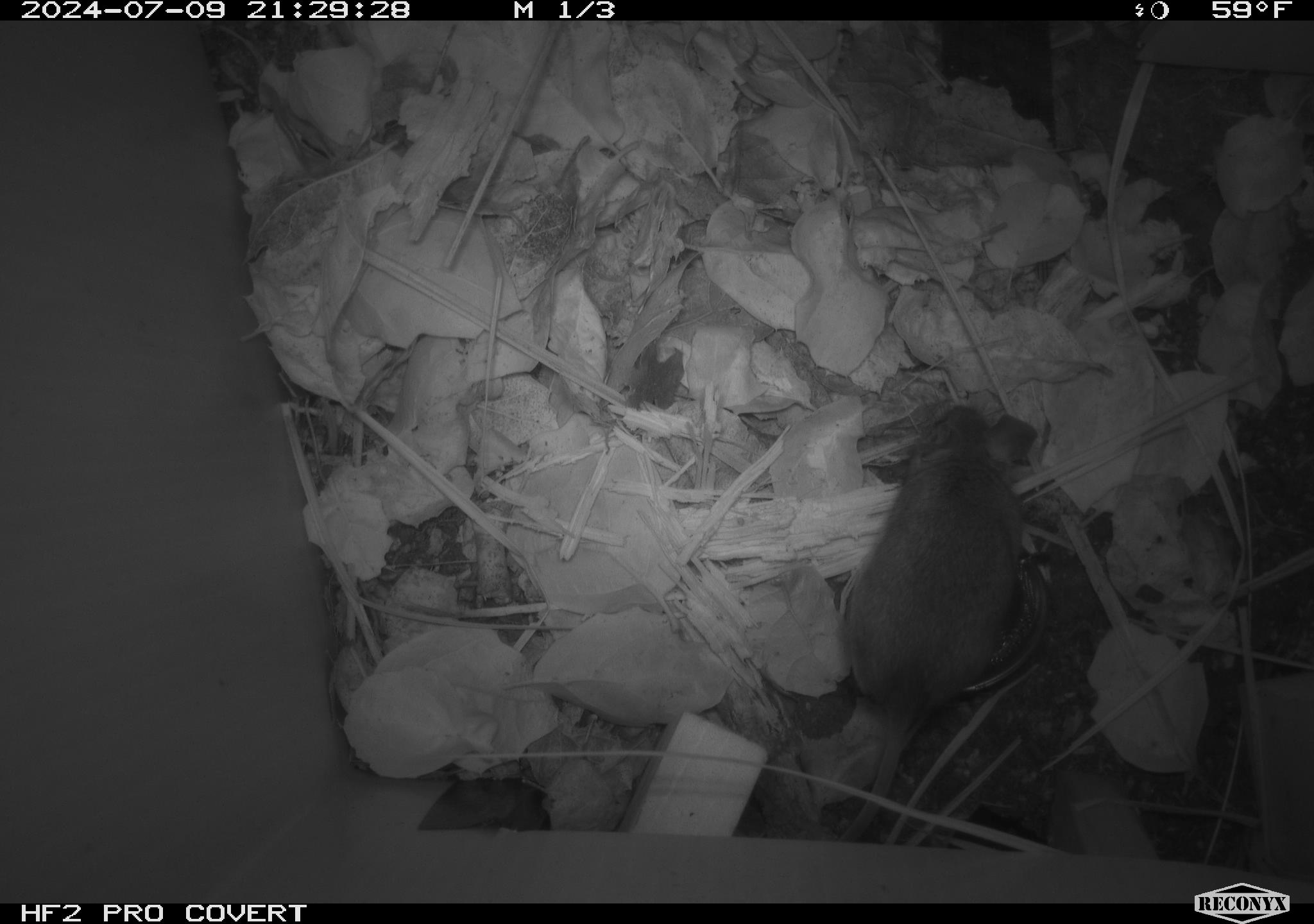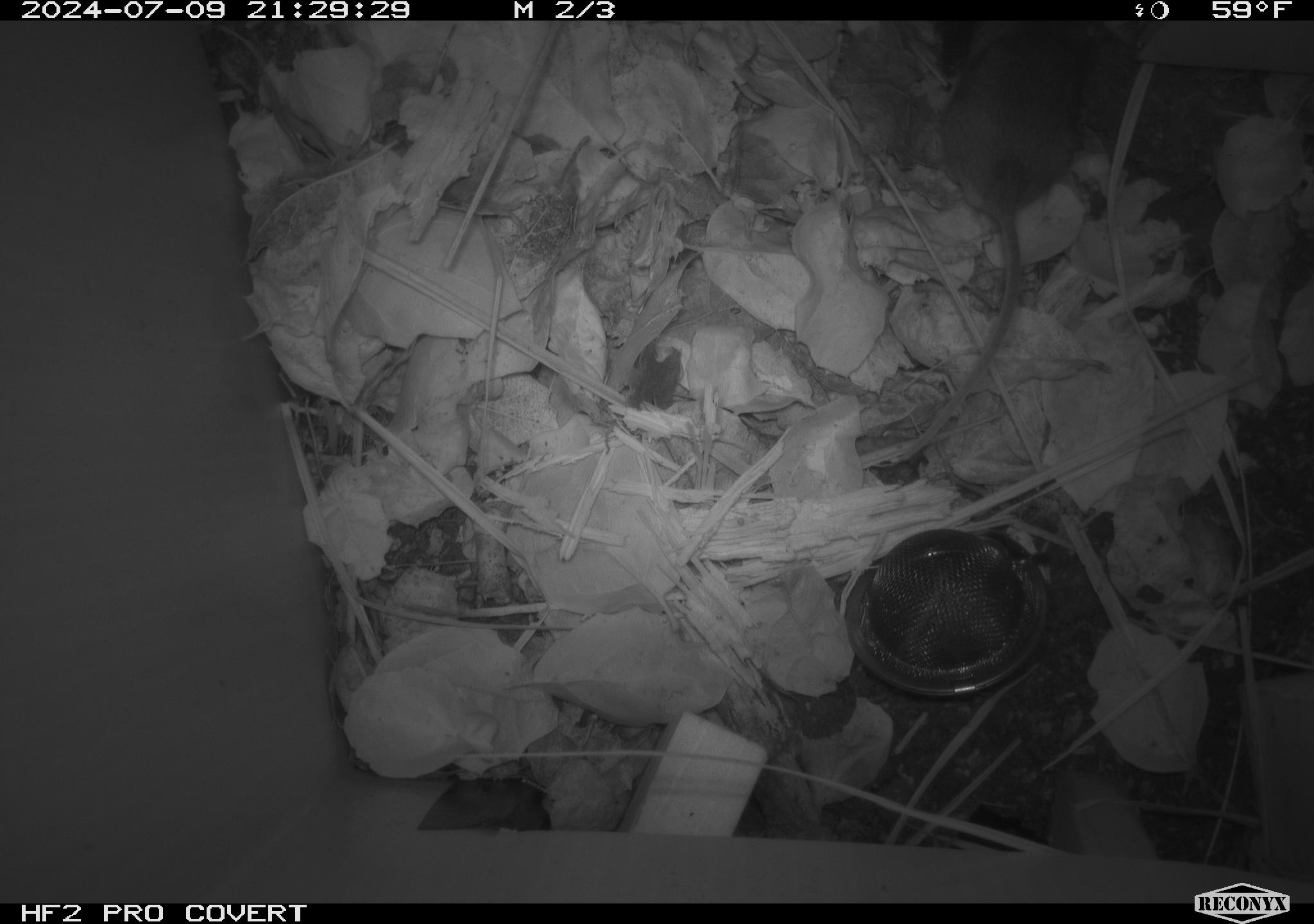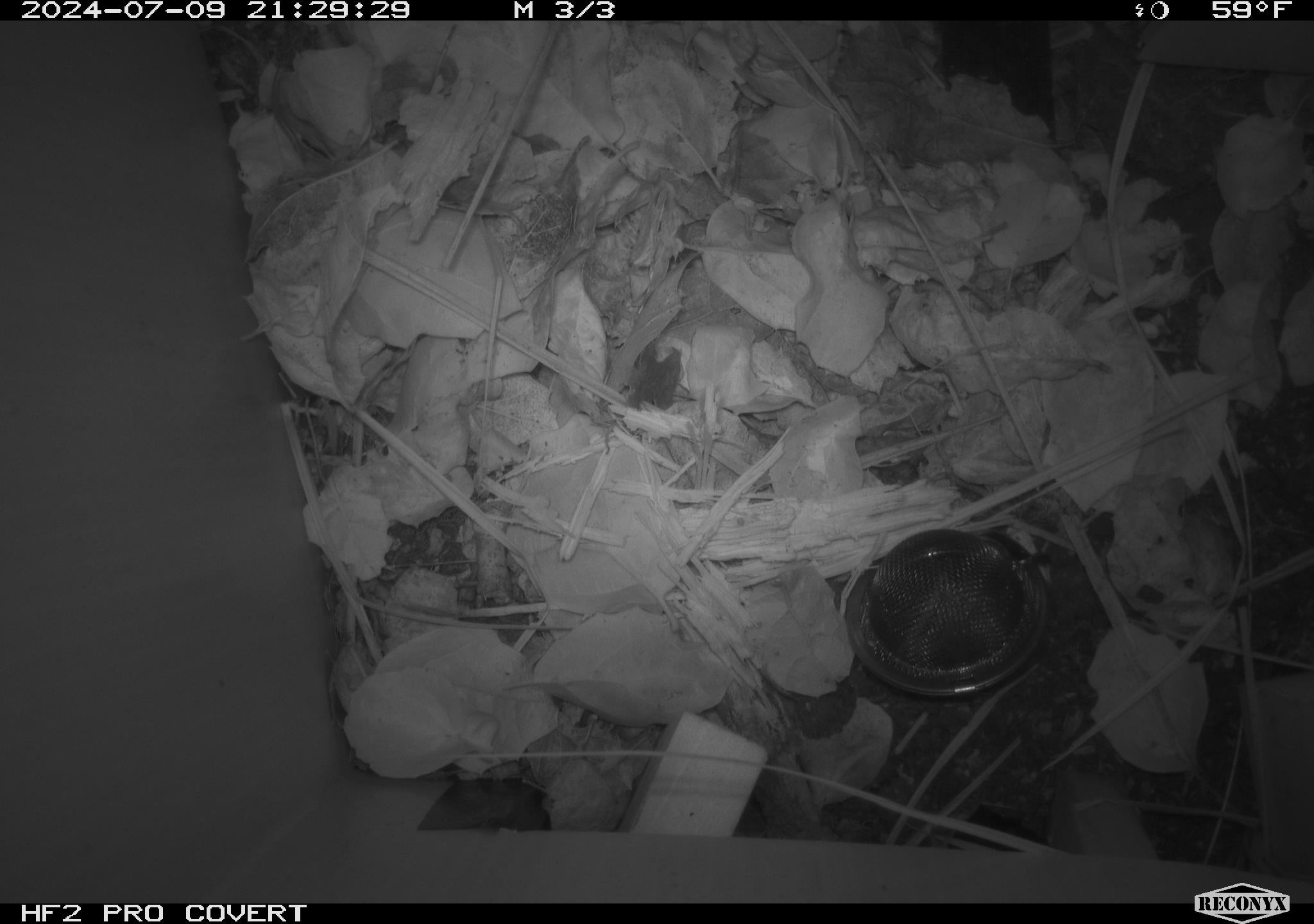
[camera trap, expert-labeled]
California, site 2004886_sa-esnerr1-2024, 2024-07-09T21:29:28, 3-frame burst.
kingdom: Animalia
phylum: Chordata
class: Mammalia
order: Rodentia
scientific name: Rodentia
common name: rodent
Rodent (Rodentia).